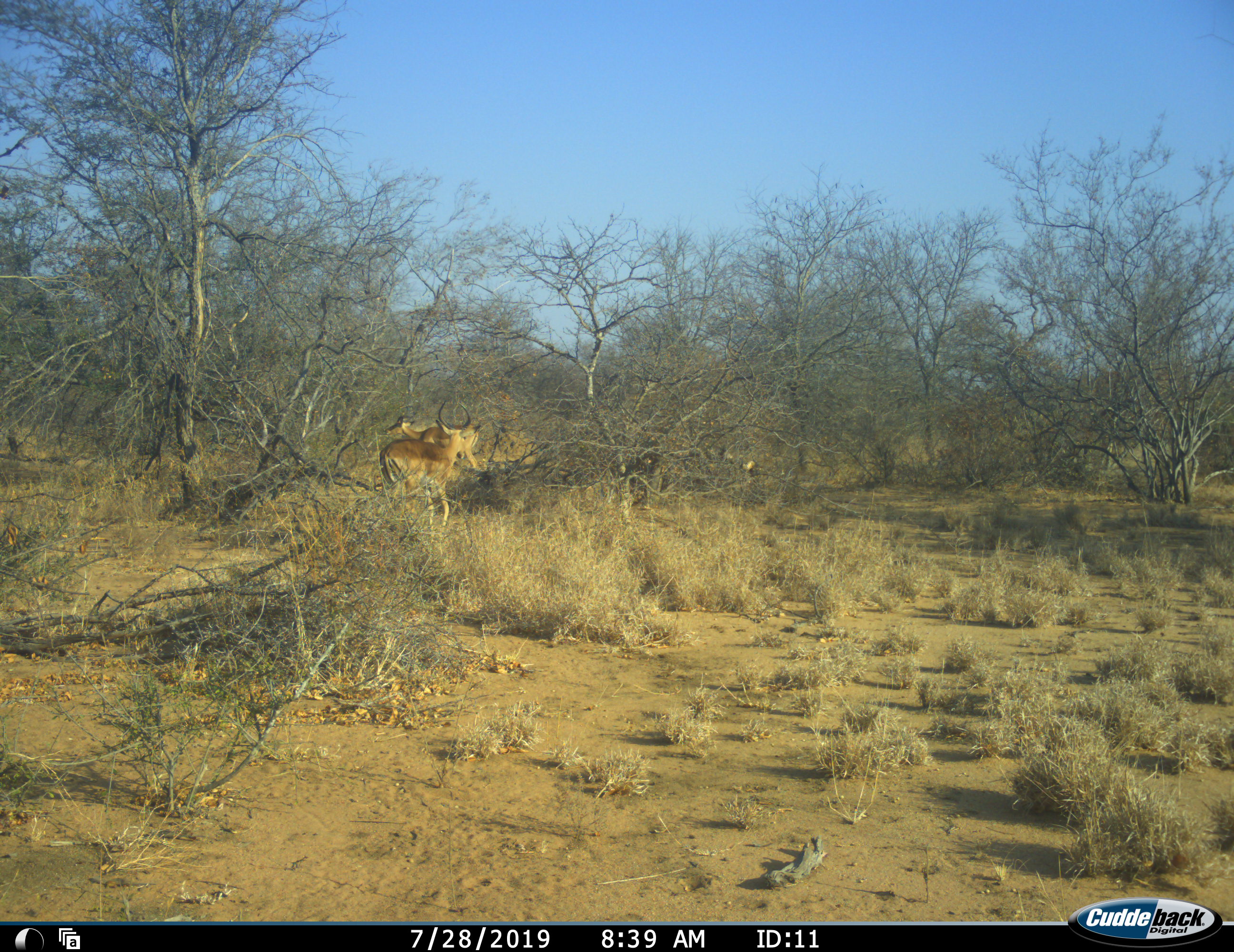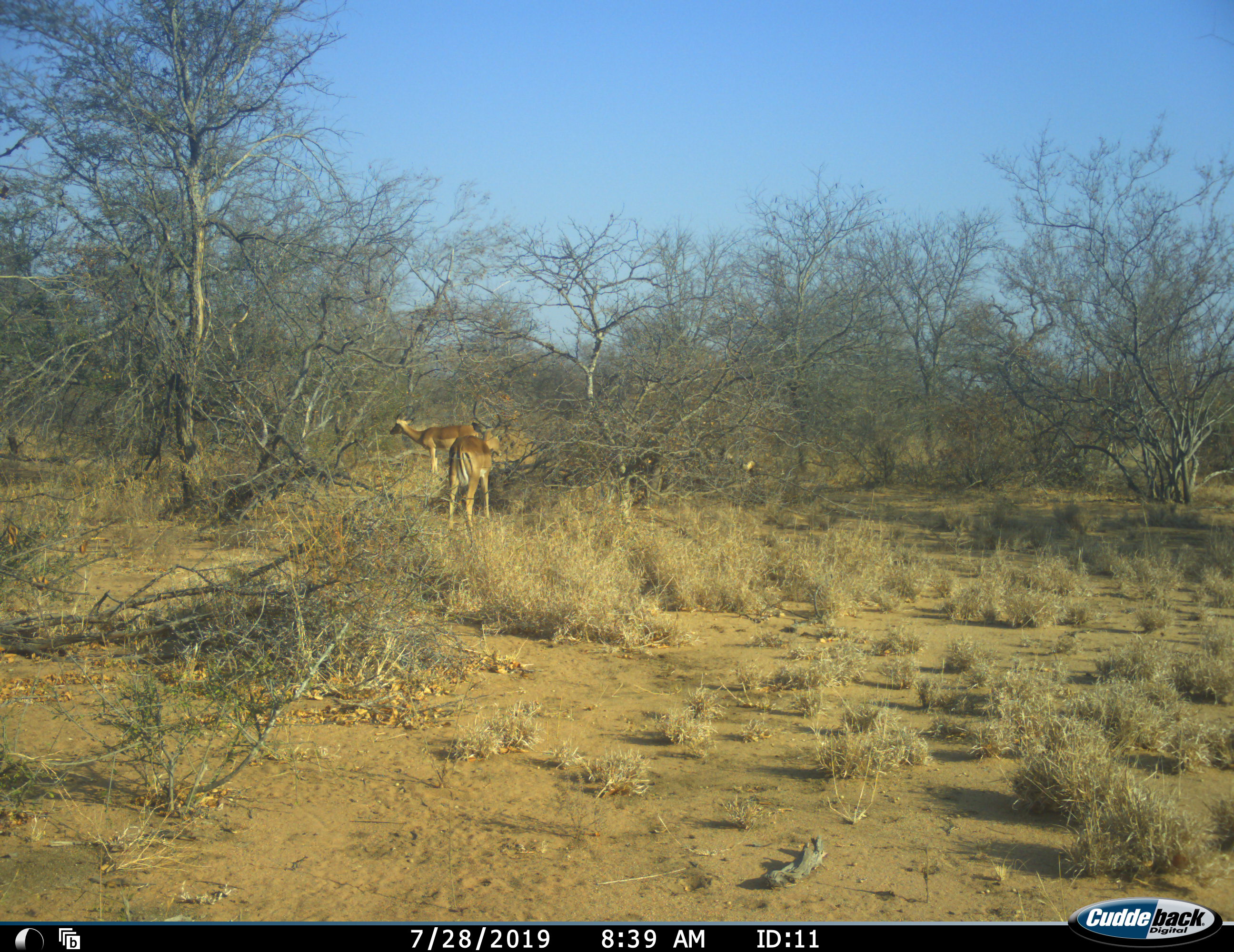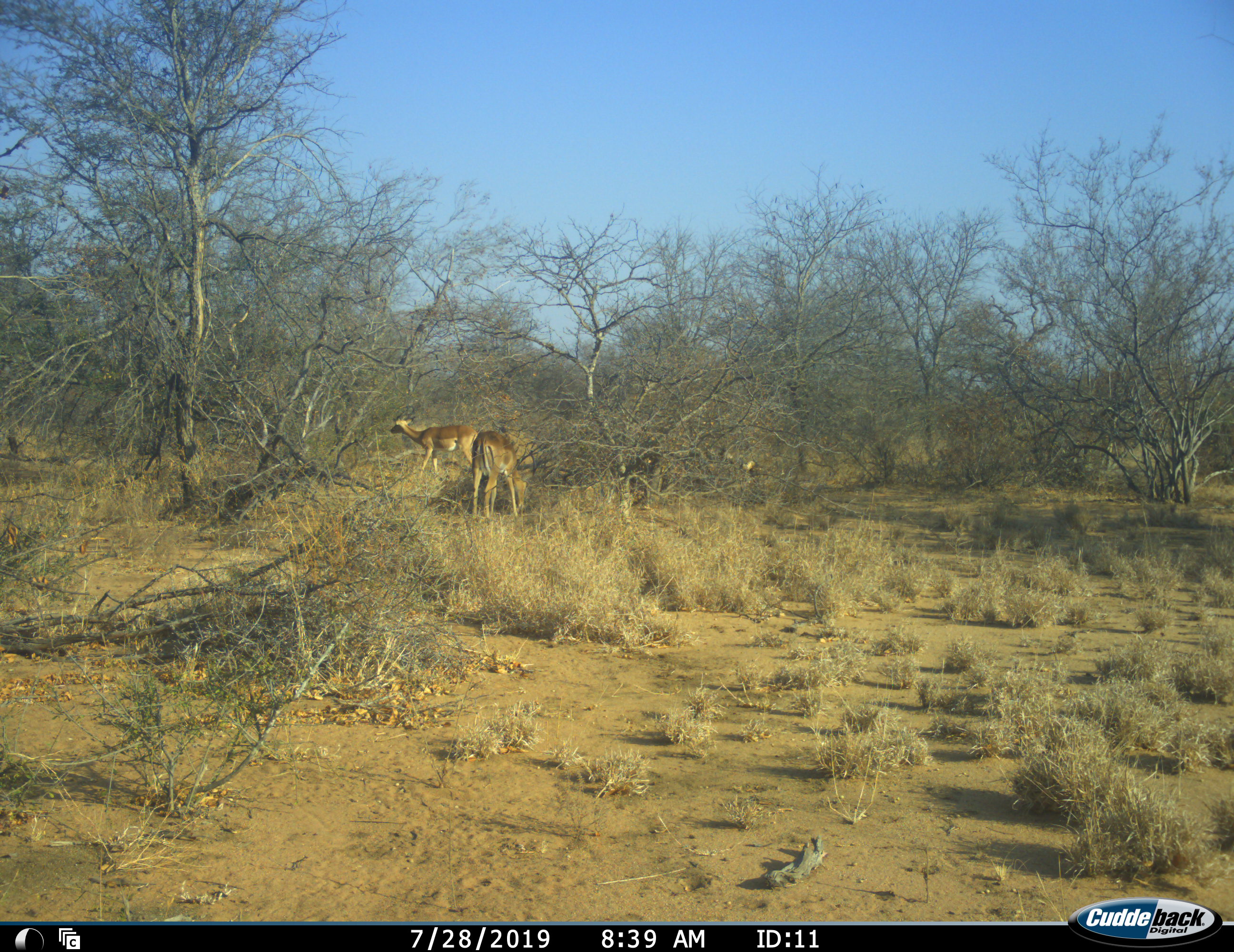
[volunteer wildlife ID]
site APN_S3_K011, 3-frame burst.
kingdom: Animalia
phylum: Chordata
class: Mammalia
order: Artiodactyla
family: Bovidae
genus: Aepyceros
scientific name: Aepyceros melampus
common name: impala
Impala (Aepyceros melampus), count 2. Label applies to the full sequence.